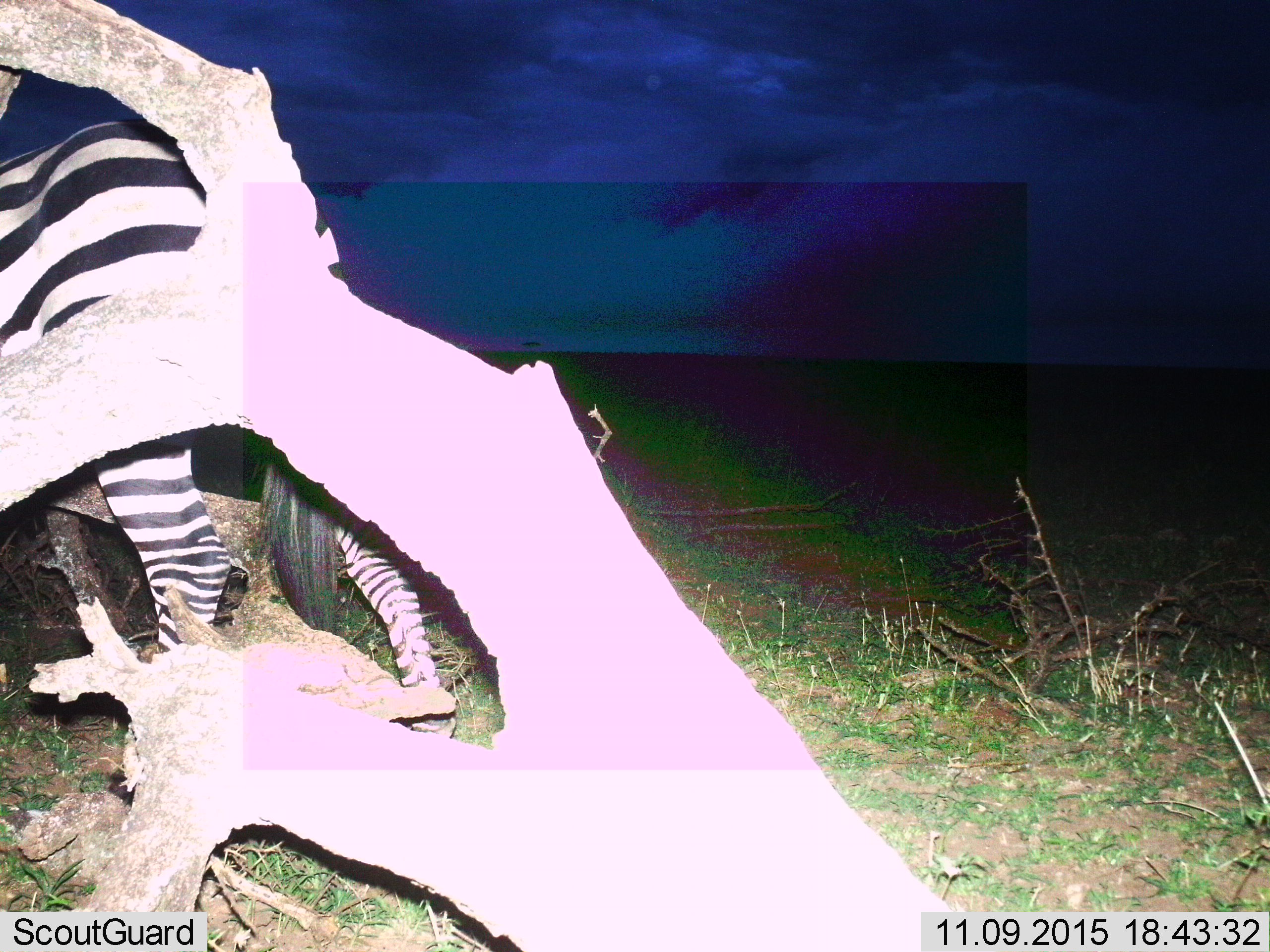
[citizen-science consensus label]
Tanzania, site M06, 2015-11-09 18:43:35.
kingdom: Animalia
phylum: Chordata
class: Mammalia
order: Perissodactyla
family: Equidae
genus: Equus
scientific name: Equus quagga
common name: plains zebra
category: zebra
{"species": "zebra (plains zebra) (Equus quagga)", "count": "1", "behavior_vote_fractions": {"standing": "60%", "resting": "0%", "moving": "40%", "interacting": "0%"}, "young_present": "0%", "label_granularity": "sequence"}